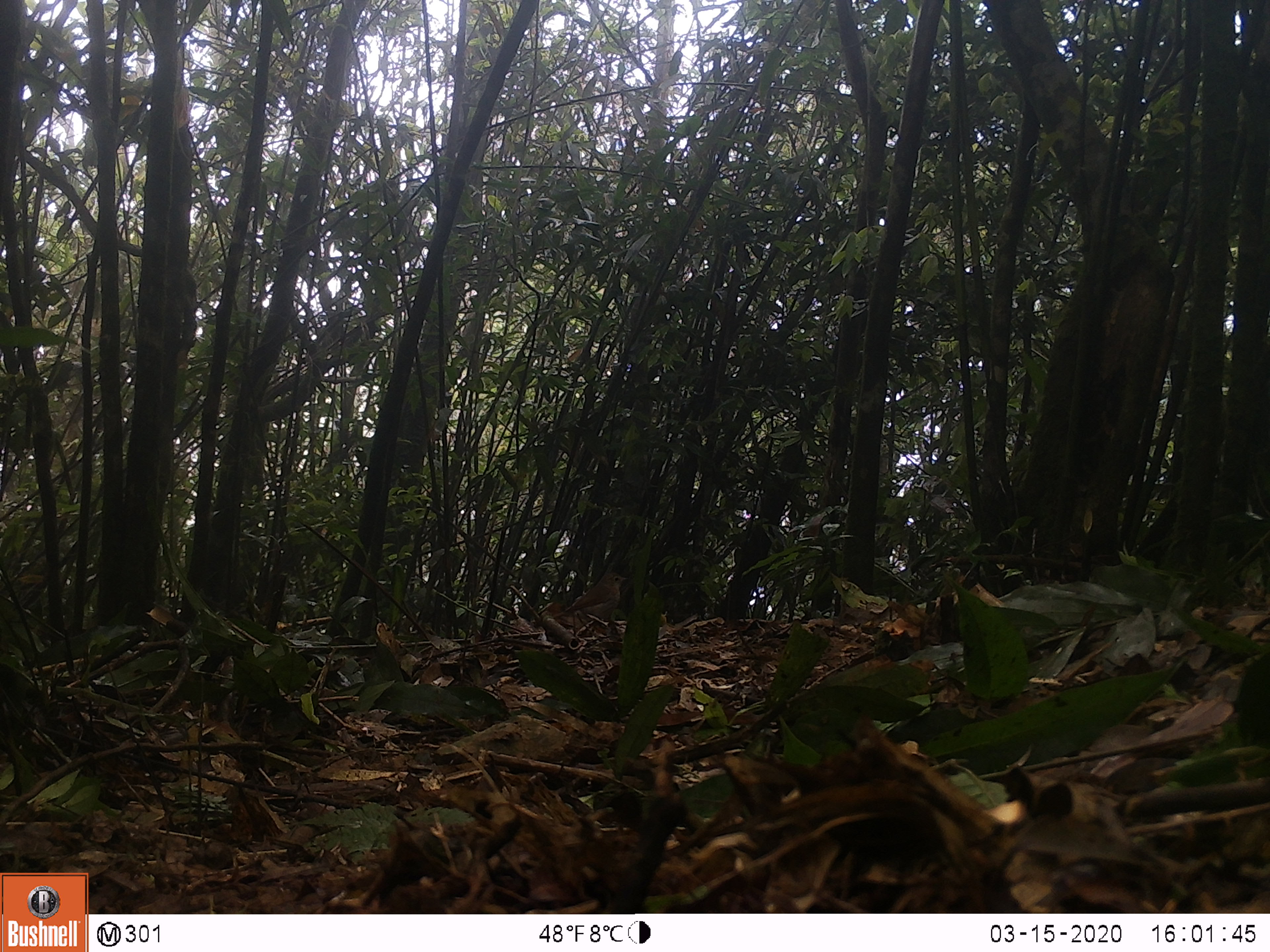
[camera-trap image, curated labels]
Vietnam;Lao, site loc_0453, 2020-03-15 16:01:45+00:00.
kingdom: Animalia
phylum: Chordata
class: Aves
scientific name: Aves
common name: bird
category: unidentified bird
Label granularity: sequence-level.